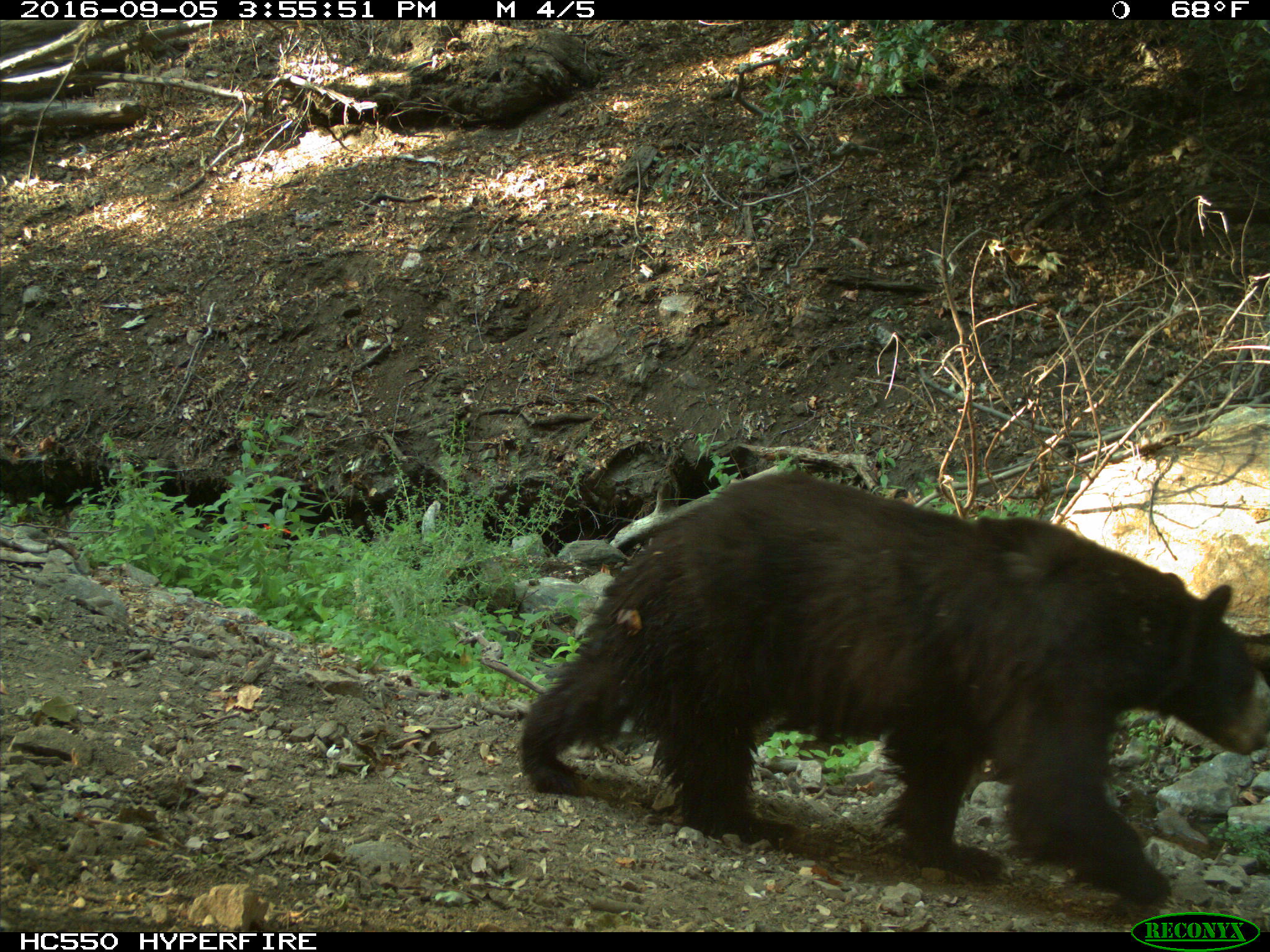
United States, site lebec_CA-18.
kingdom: Animalia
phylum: Chordata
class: Mammalia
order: Carnivora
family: Ursidae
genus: Ursus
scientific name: Ursus americanus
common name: american black bear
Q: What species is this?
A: Ursus americanus (american black bear).